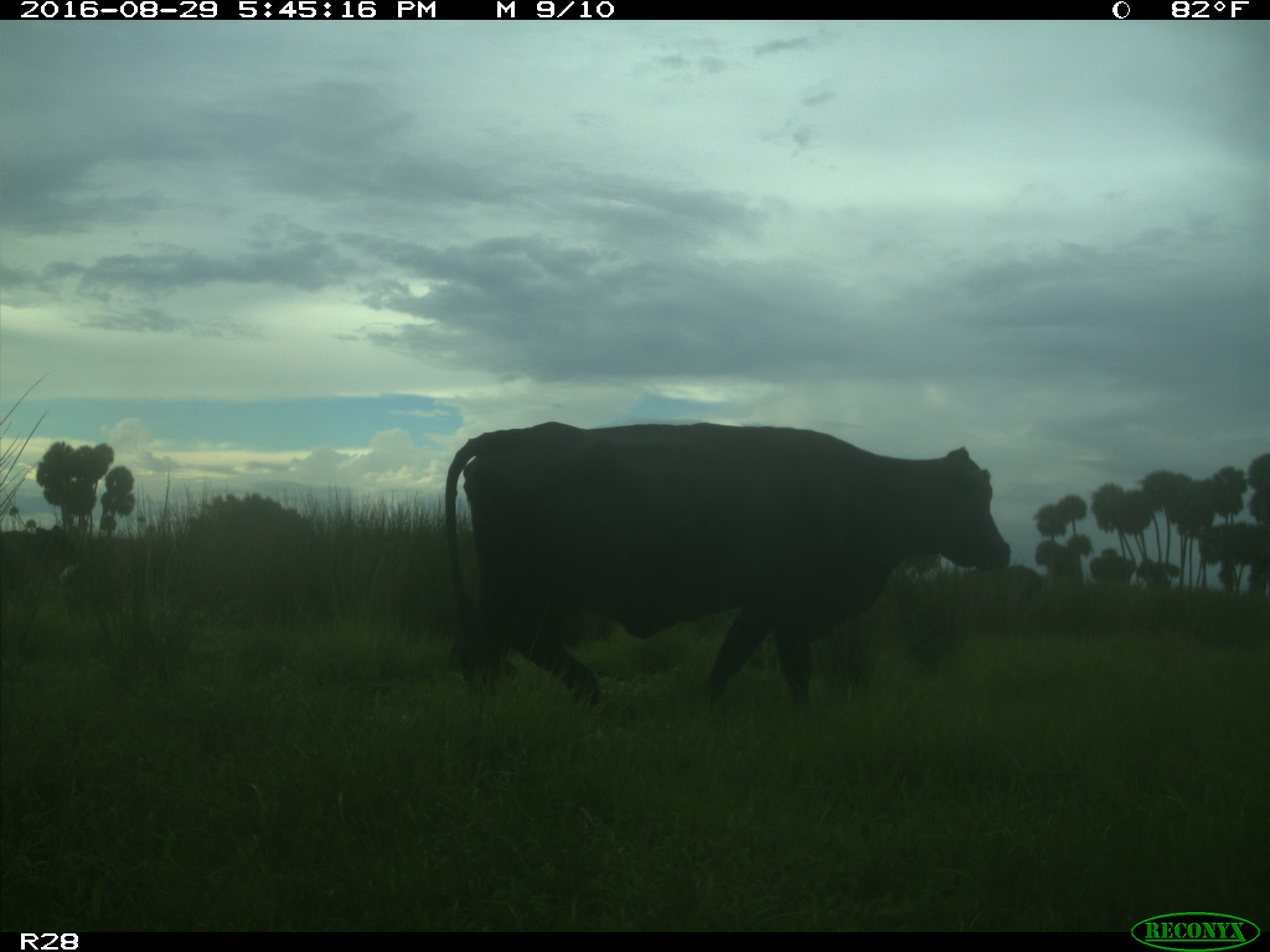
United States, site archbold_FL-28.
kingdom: Animalia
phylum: Chordata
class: Mammalia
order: Artiodactyla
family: Bovidae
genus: Bos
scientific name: Bos taurus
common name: domestic cow